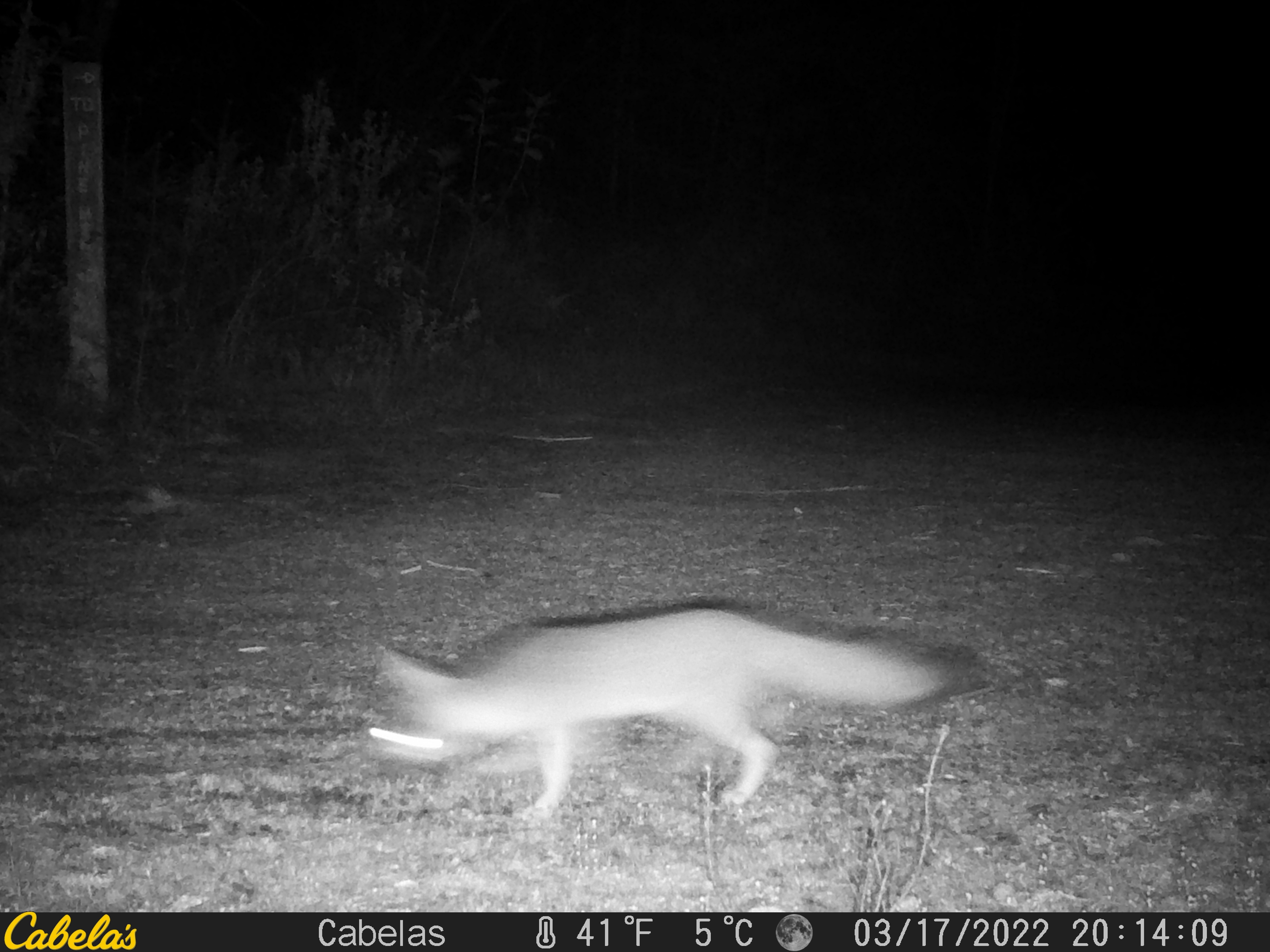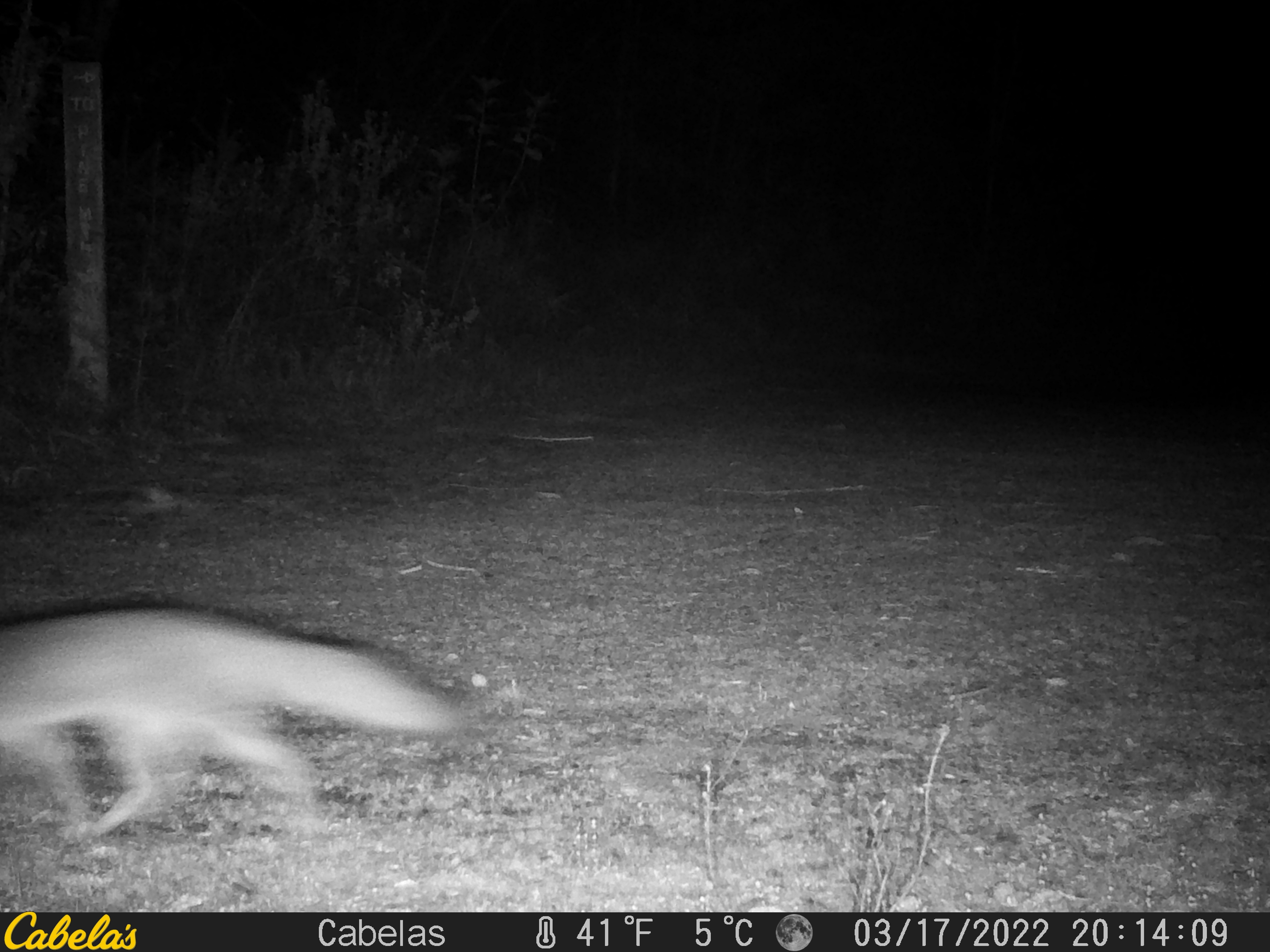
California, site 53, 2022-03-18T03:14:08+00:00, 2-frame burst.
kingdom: Animalia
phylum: Chordata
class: Mammalia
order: Carnivora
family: Canidae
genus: Urocyon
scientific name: Urocyon cinereoargenteus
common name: gray fox